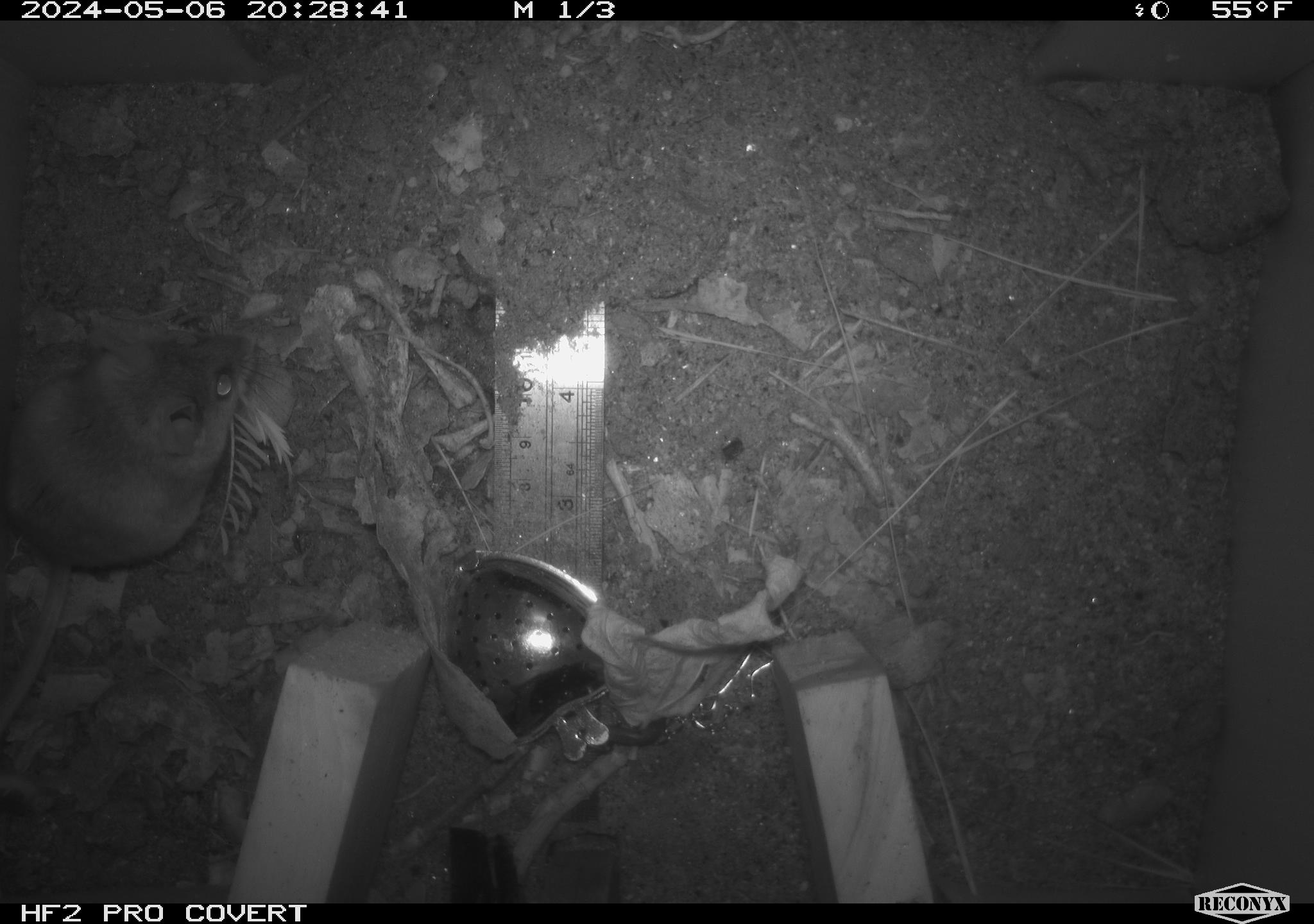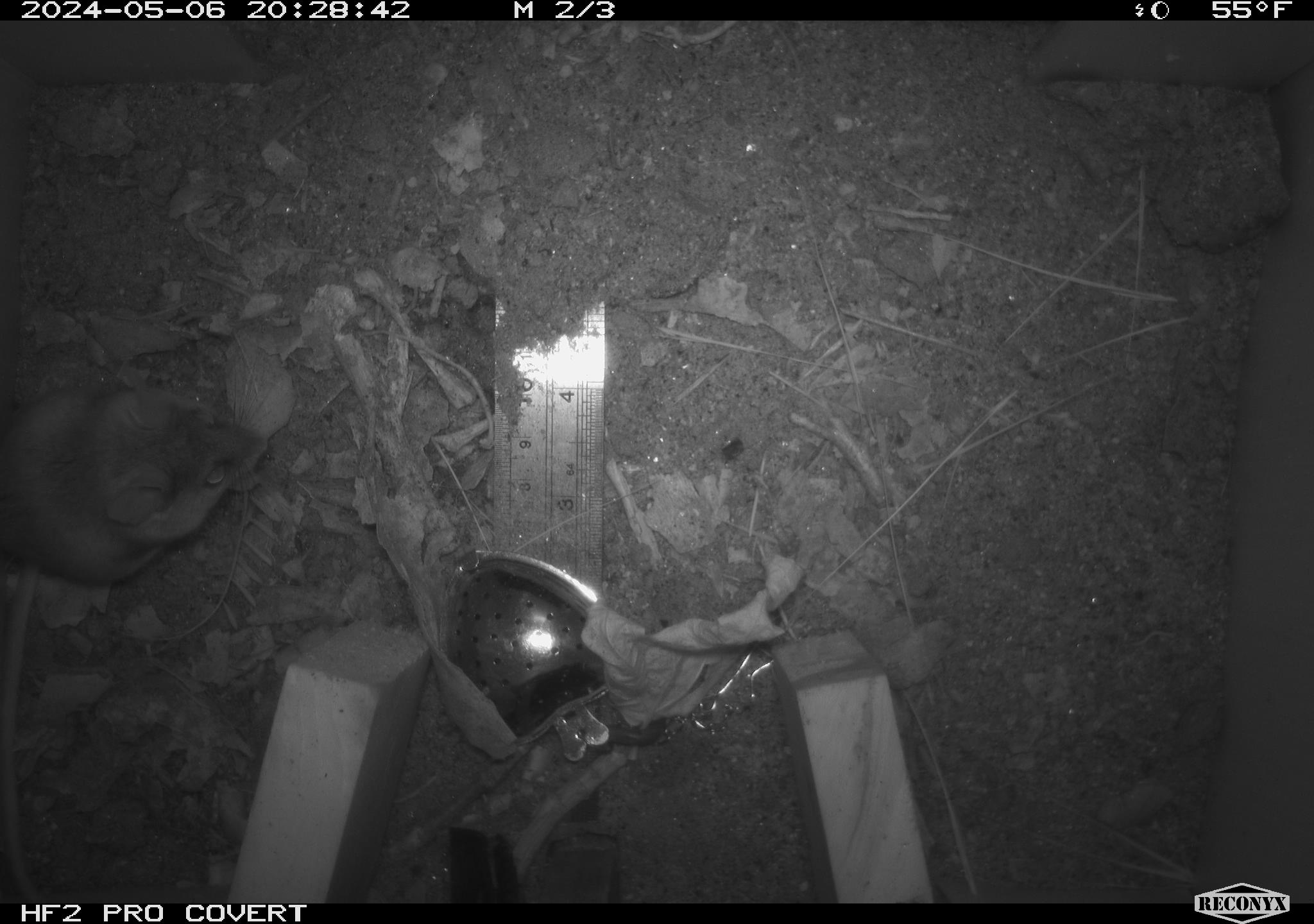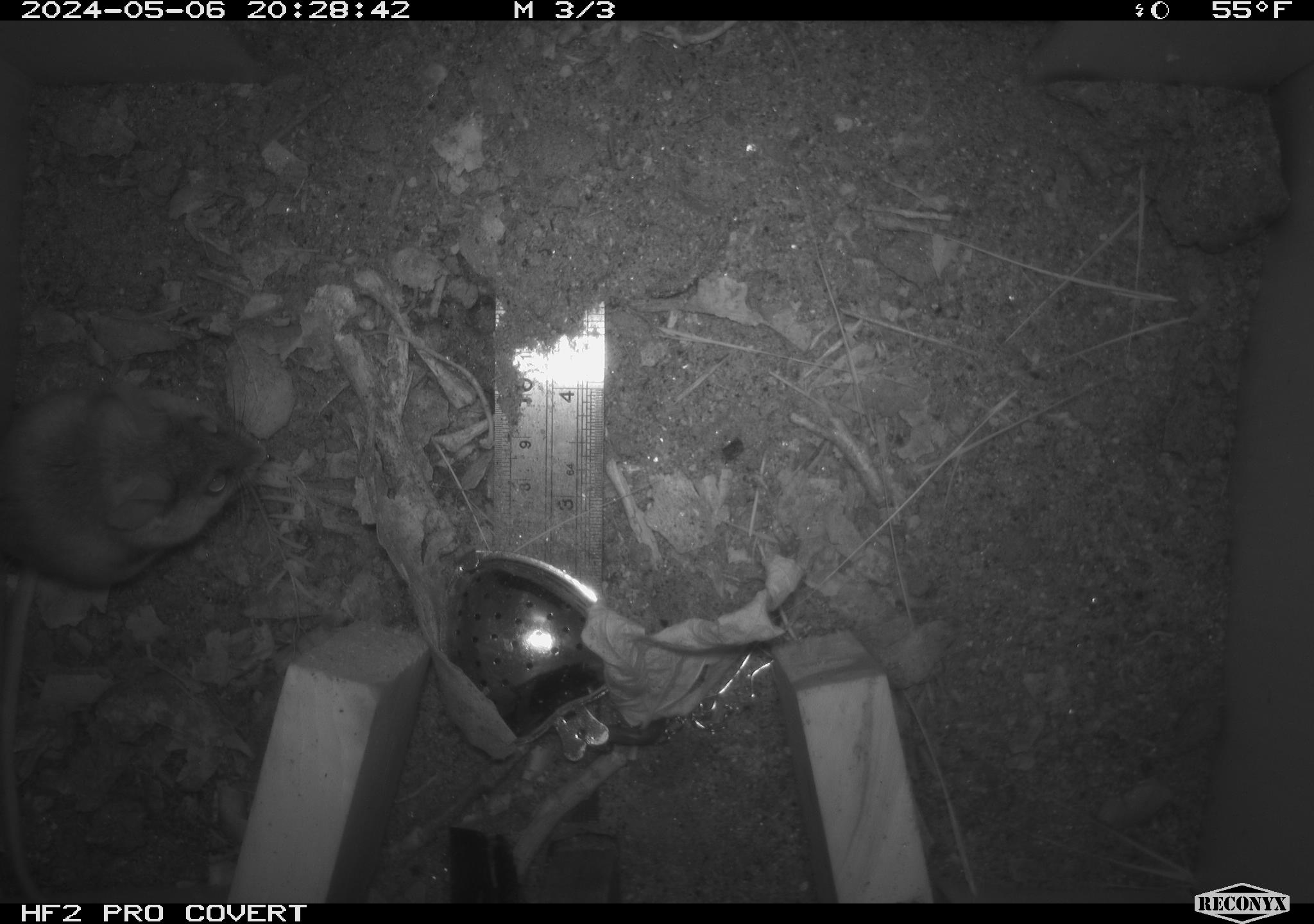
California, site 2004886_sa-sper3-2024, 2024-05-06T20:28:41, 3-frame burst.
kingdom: Animalia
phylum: Chordata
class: Mammalia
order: Rodentia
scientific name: Rodentia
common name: mouse species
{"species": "mouse species (Rodentia)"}